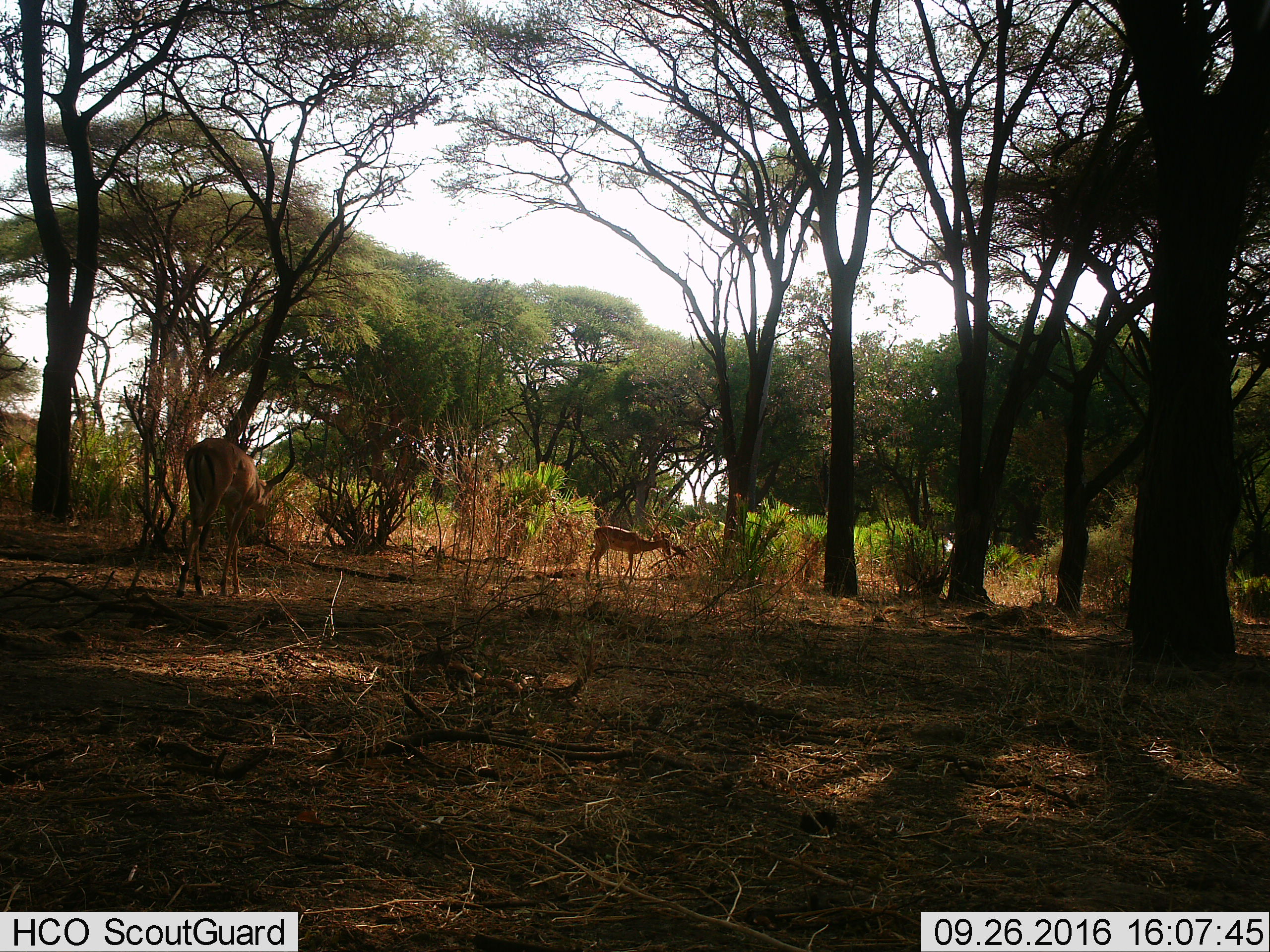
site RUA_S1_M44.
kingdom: Animalia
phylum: Chordata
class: Mammalia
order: Artiodactyla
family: Bovidae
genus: Aepyceros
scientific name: Aepyceros melampus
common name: impala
Impala (Aepyceros melampus), count 2. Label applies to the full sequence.